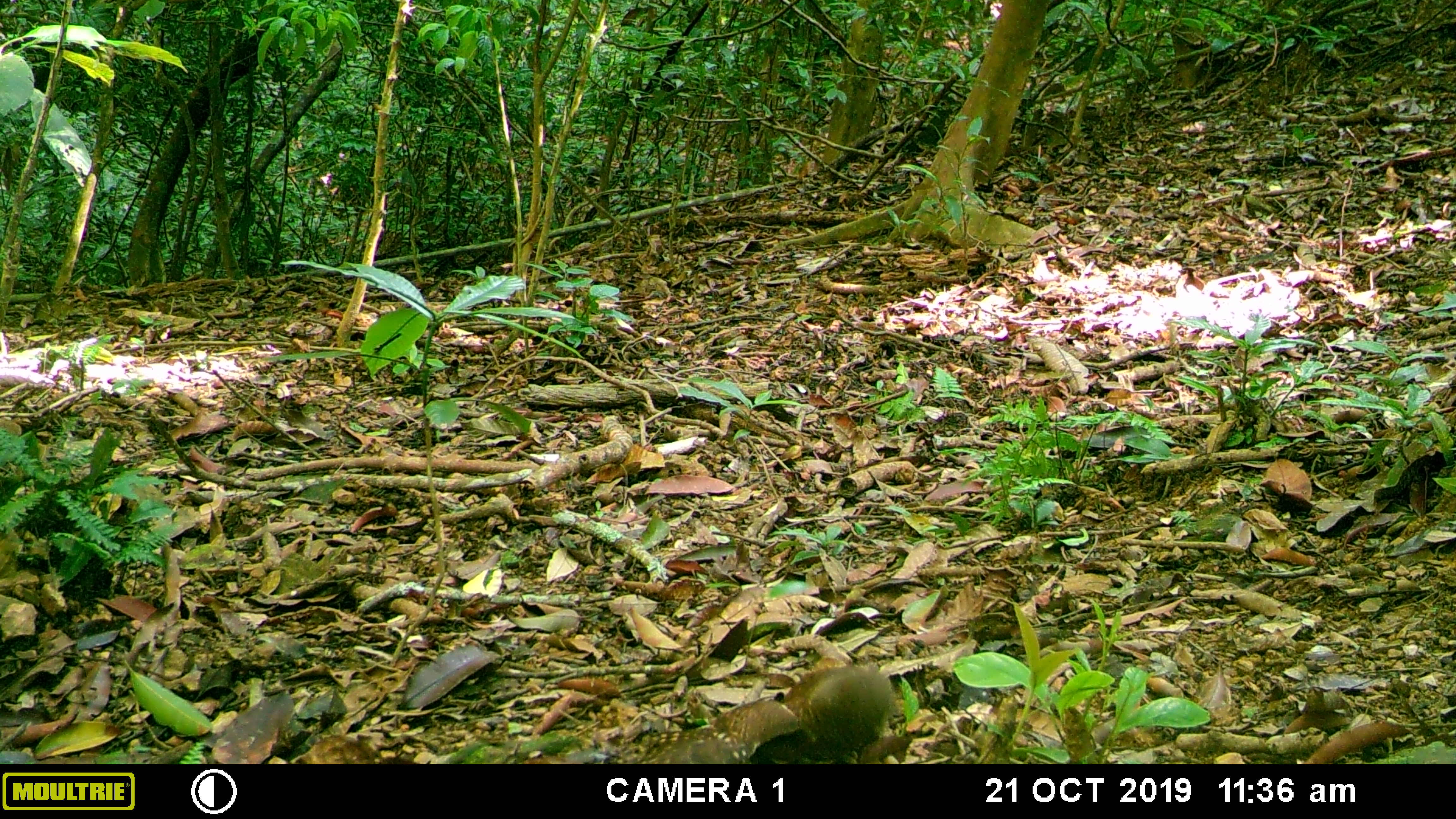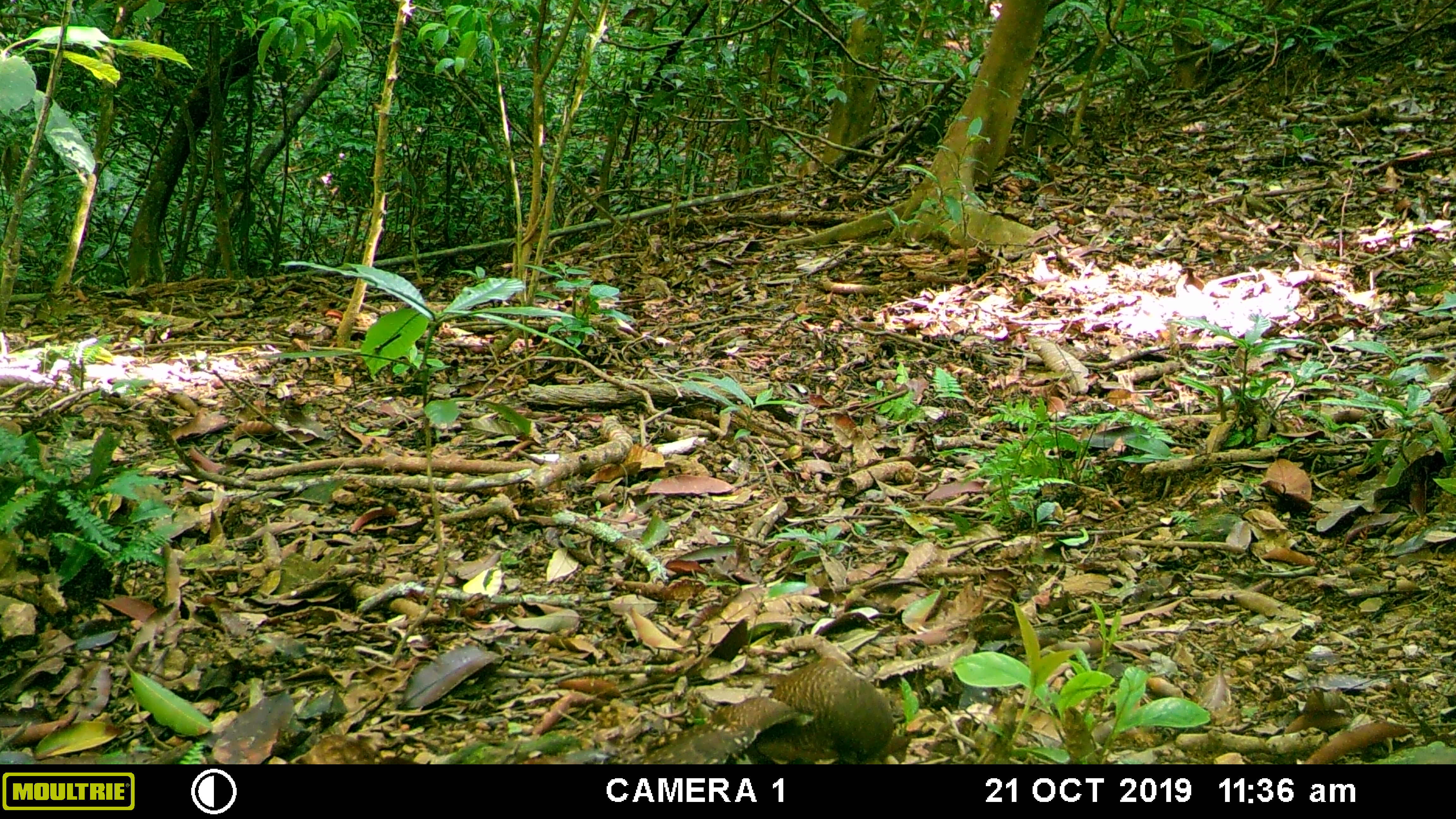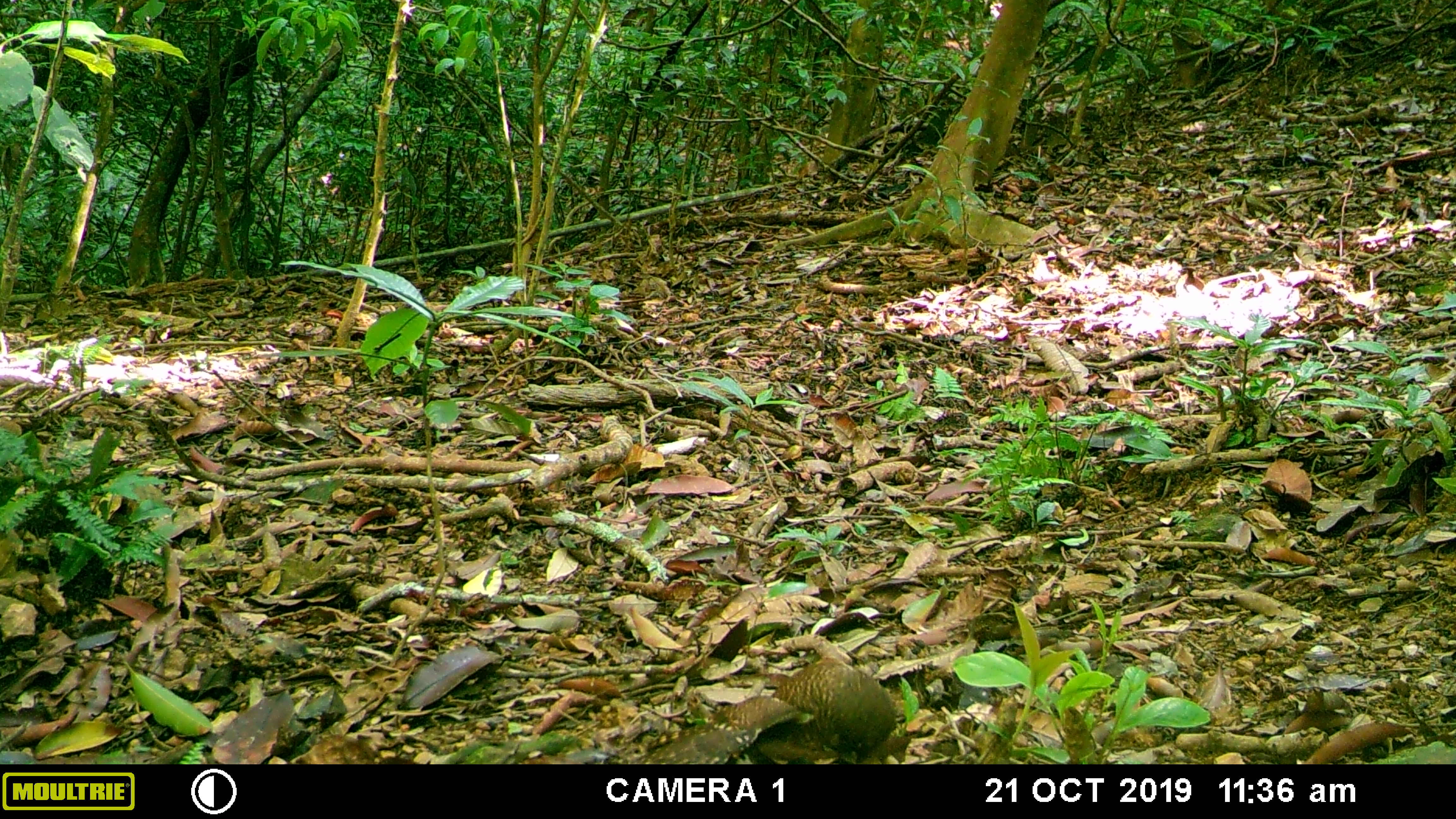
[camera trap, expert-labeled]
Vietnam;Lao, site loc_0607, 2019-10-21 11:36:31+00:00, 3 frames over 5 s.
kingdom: Animalia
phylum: Chordata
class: Aves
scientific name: Aves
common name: bird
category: unidentified bird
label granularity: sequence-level